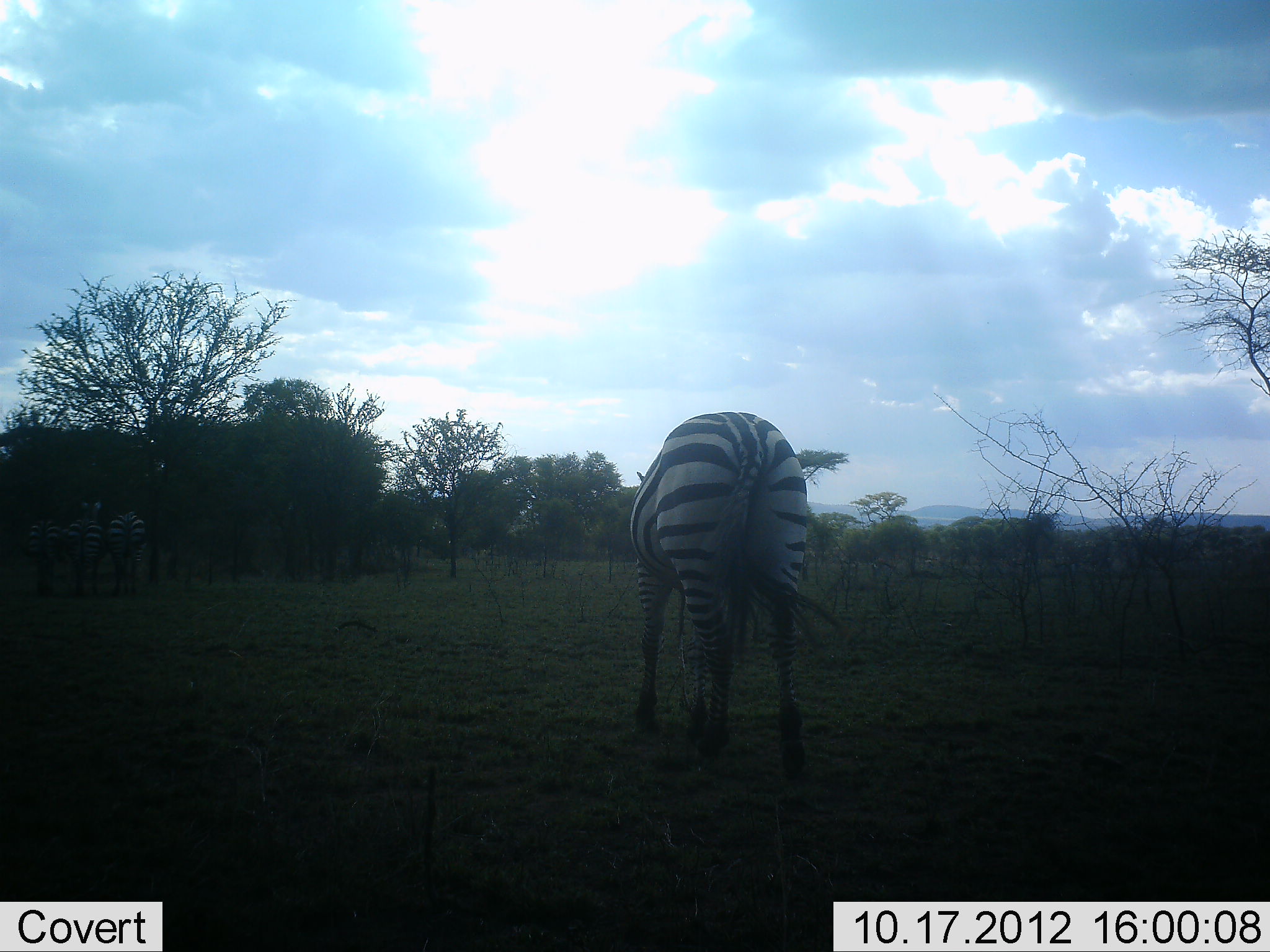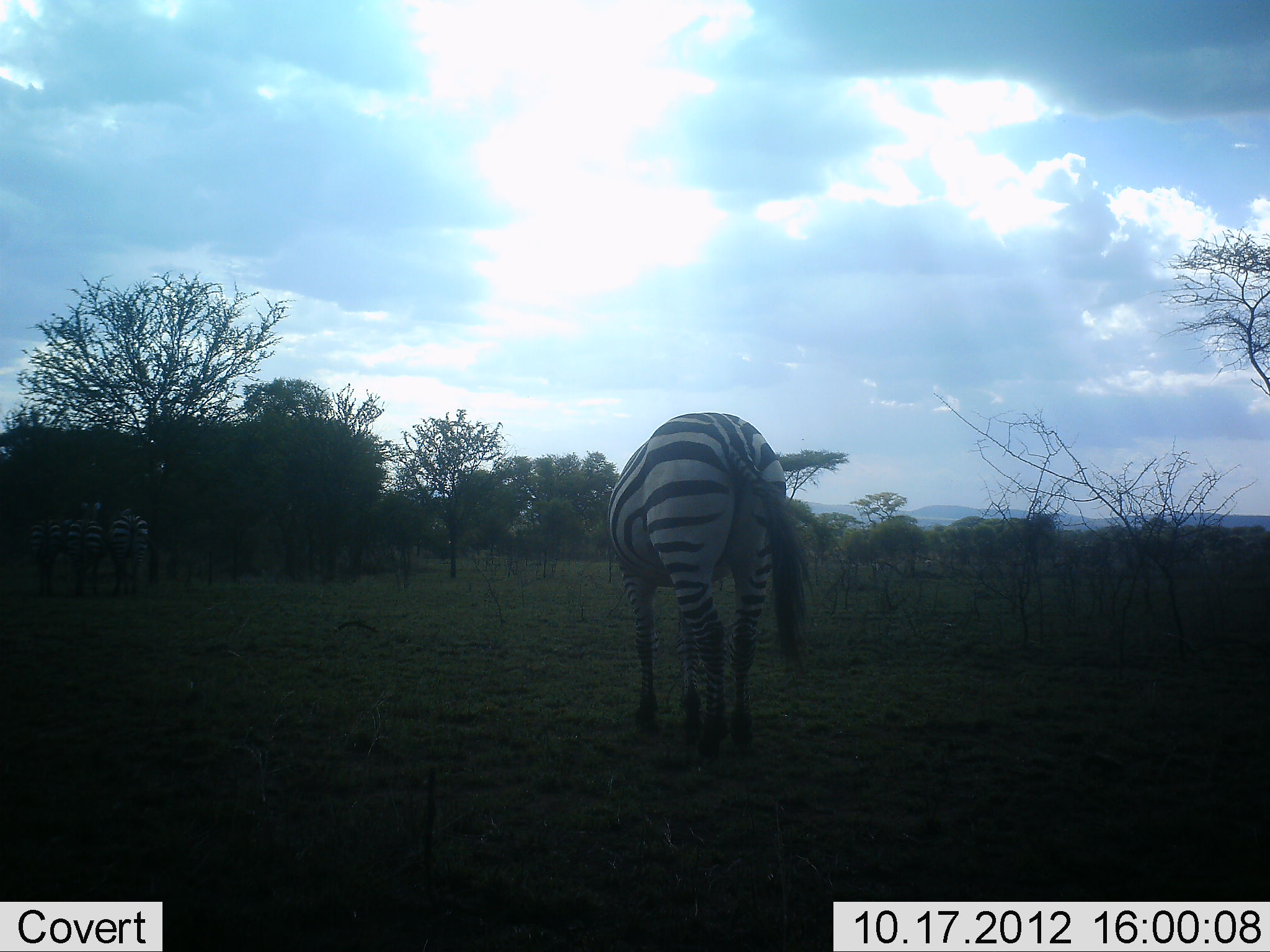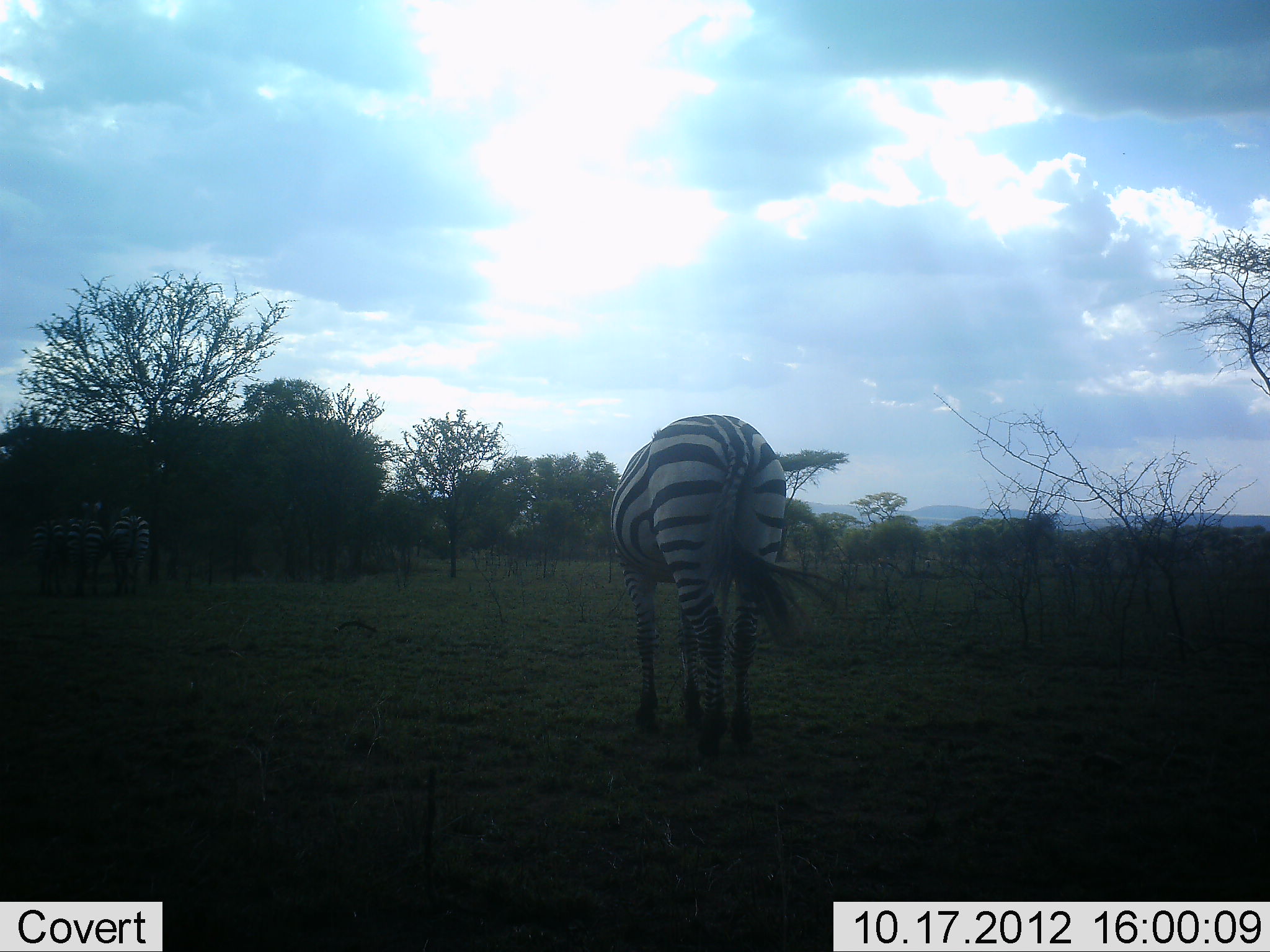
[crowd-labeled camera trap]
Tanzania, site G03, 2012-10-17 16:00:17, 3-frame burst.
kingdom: Animalia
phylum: Chordata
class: Mammalia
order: Perissodactyla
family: Equidae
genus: Equus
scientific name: Equus quagga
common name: plains zebra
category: zebra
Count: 4.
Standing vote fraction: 90%.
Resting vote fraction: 0%.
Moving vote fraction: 30%.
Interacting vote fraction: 0%.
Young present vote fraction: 0%.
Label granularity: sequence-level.